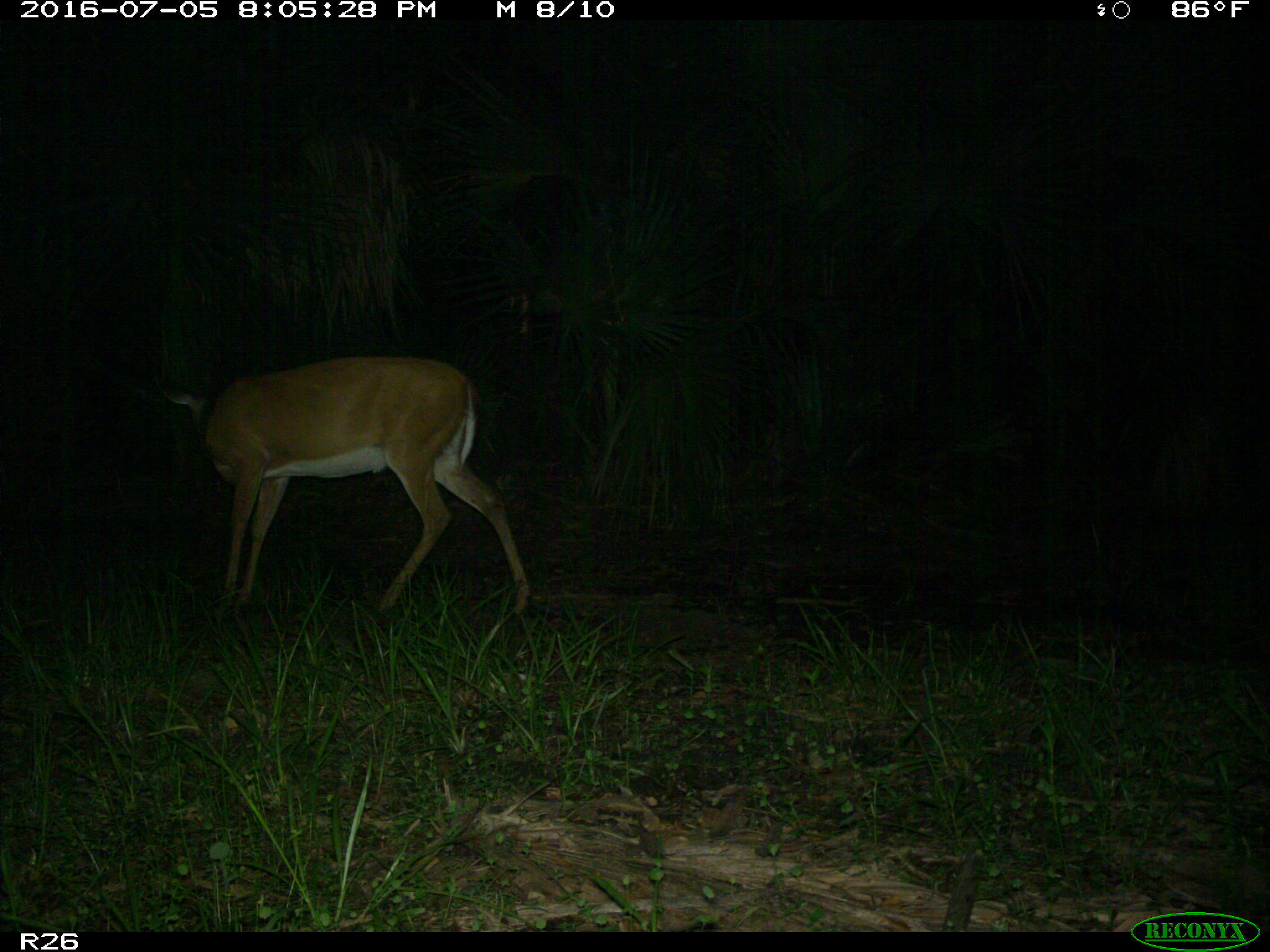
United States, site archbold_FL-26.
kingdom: Animalia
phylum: Chordata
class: Mammalia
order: Artiodactyla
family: Cervidae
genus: Odocoileus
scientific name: Odocoileus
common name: deer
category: unidentified deer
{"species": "unidentified deer (deer) (Odocoileus)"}